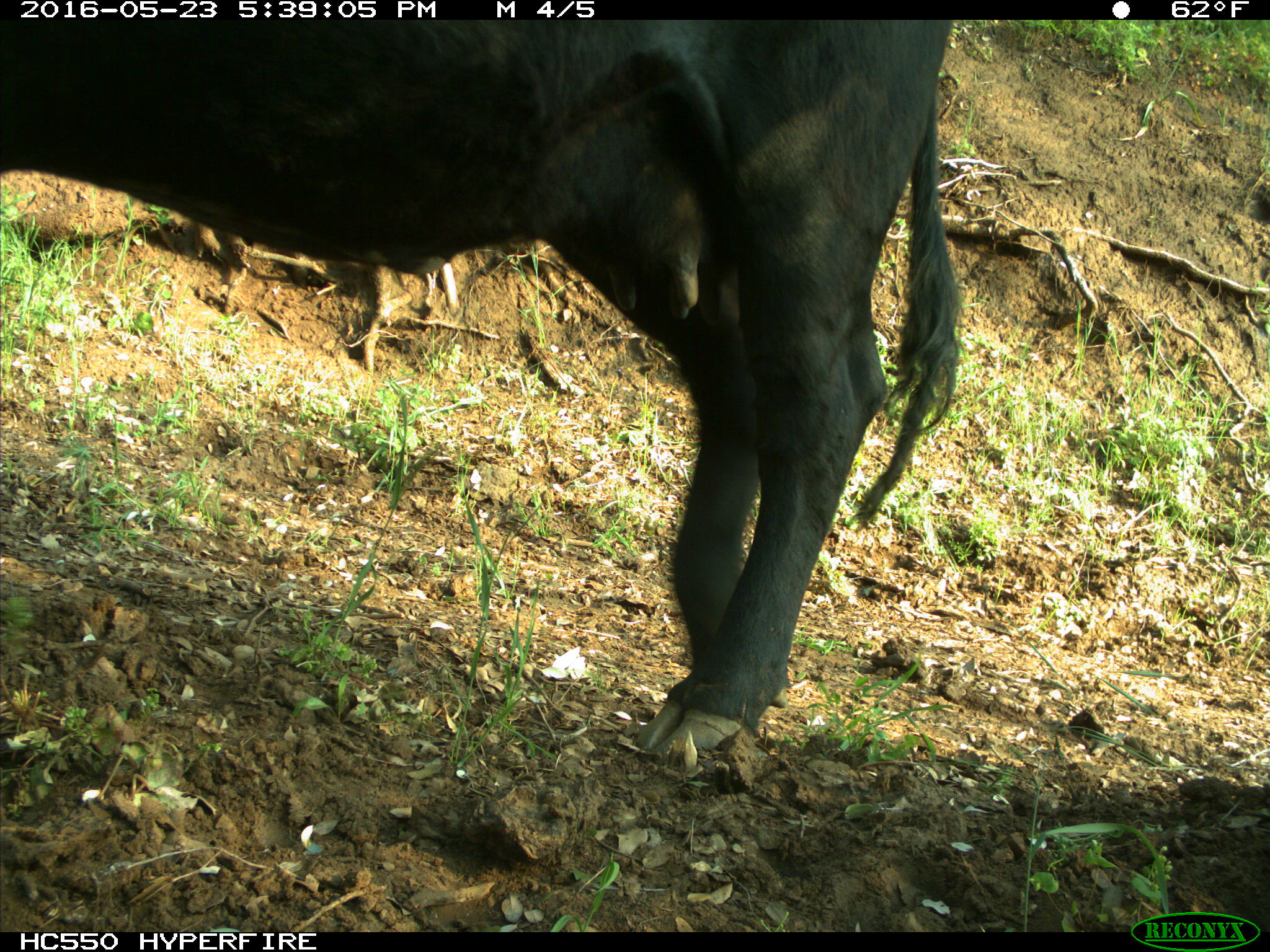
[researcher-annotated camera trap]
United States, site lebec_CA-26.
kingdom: Animalia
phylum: Chordata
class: Mammalia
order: Artiodactyla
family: Bovidae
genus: Bos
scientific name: Bos taurus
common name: domestic cow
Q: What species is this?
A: Bos taurus (domestic cow).